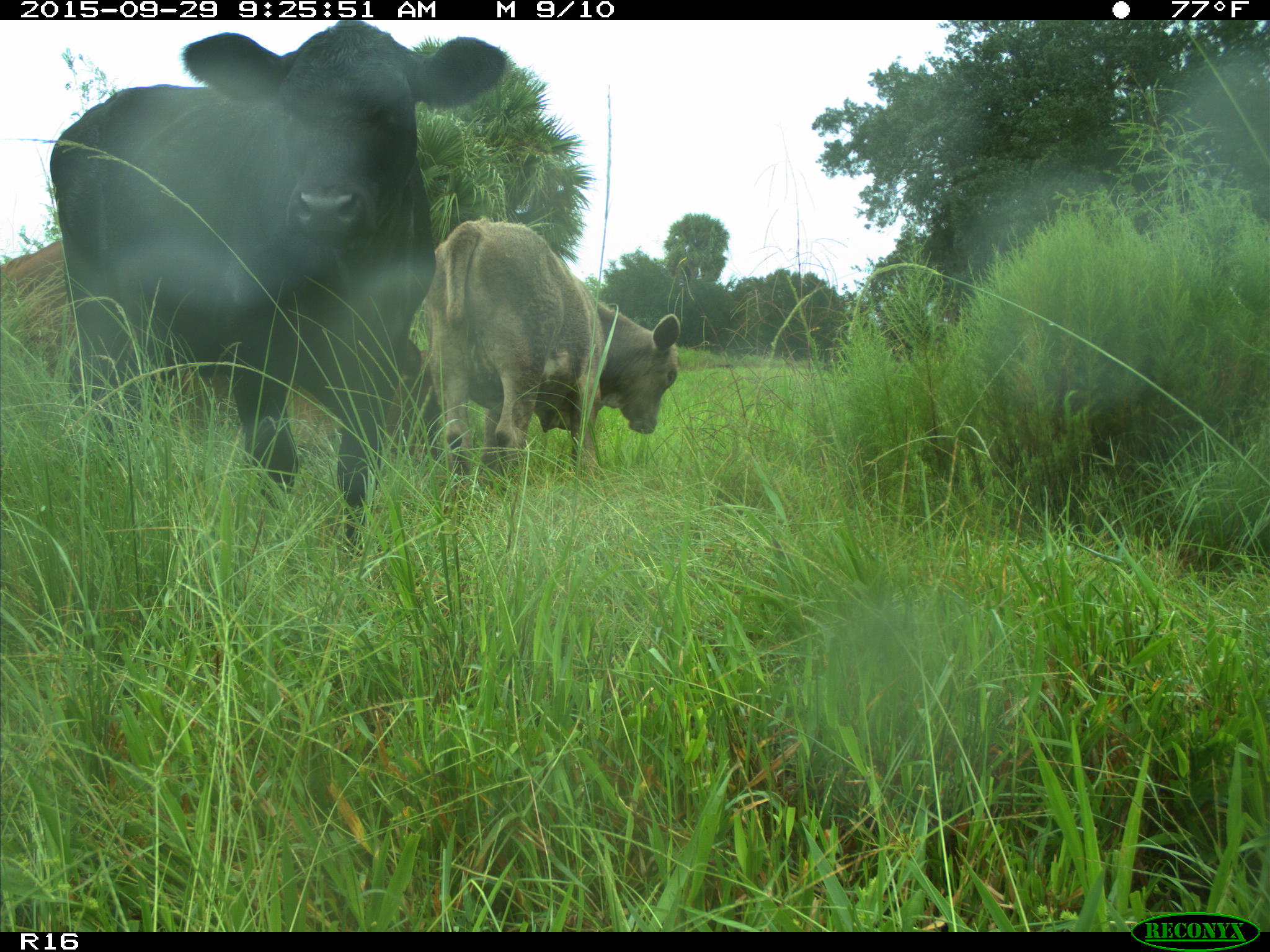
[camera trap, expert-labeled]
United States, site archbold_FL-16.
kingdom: Animalia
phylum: Chordata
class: Mammalia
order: Artiodactyla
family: Bovidae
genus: Bos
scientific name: Bos taurus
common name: domestic cow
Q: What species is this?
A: Bos taurus (domestic cow).